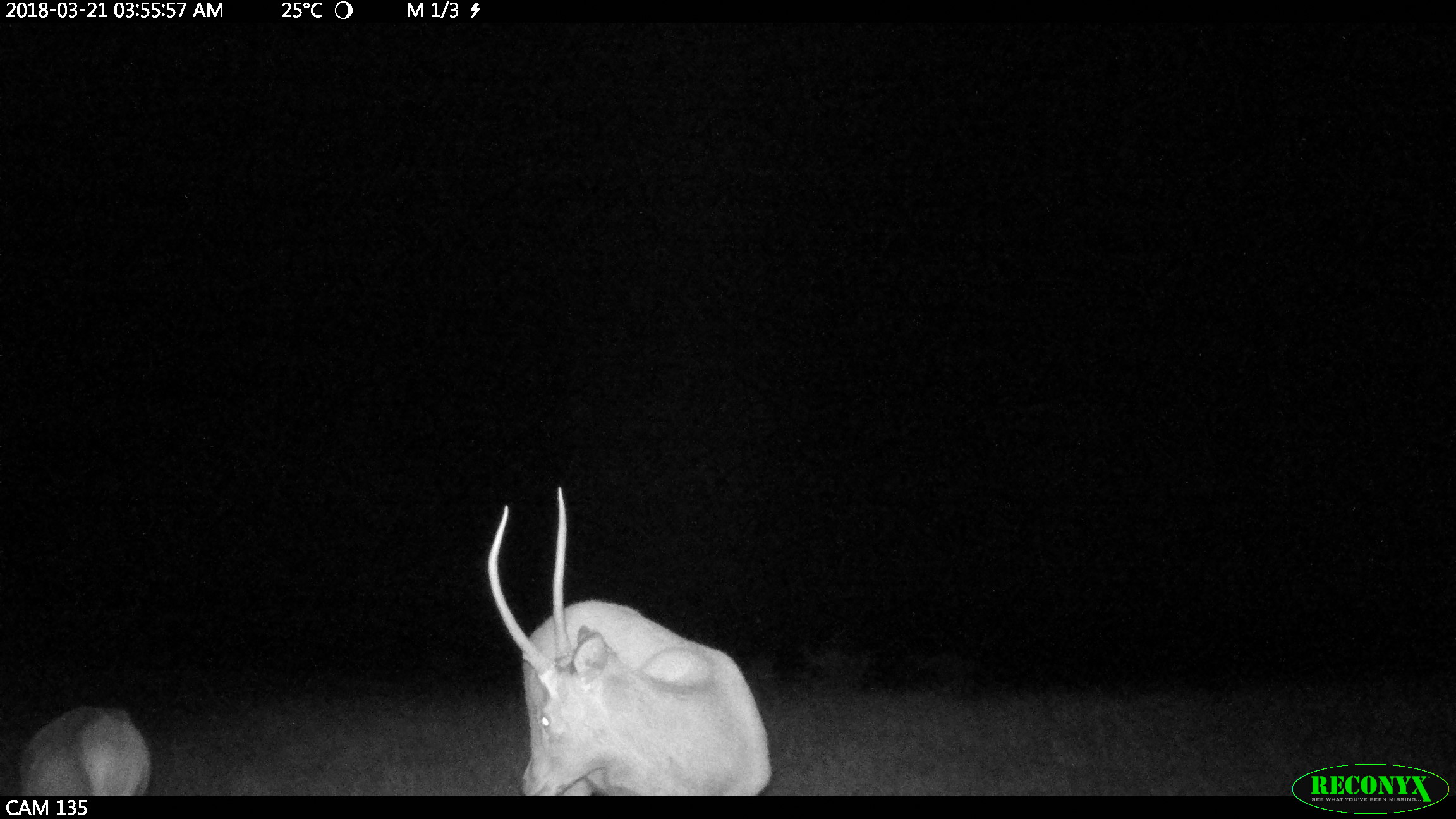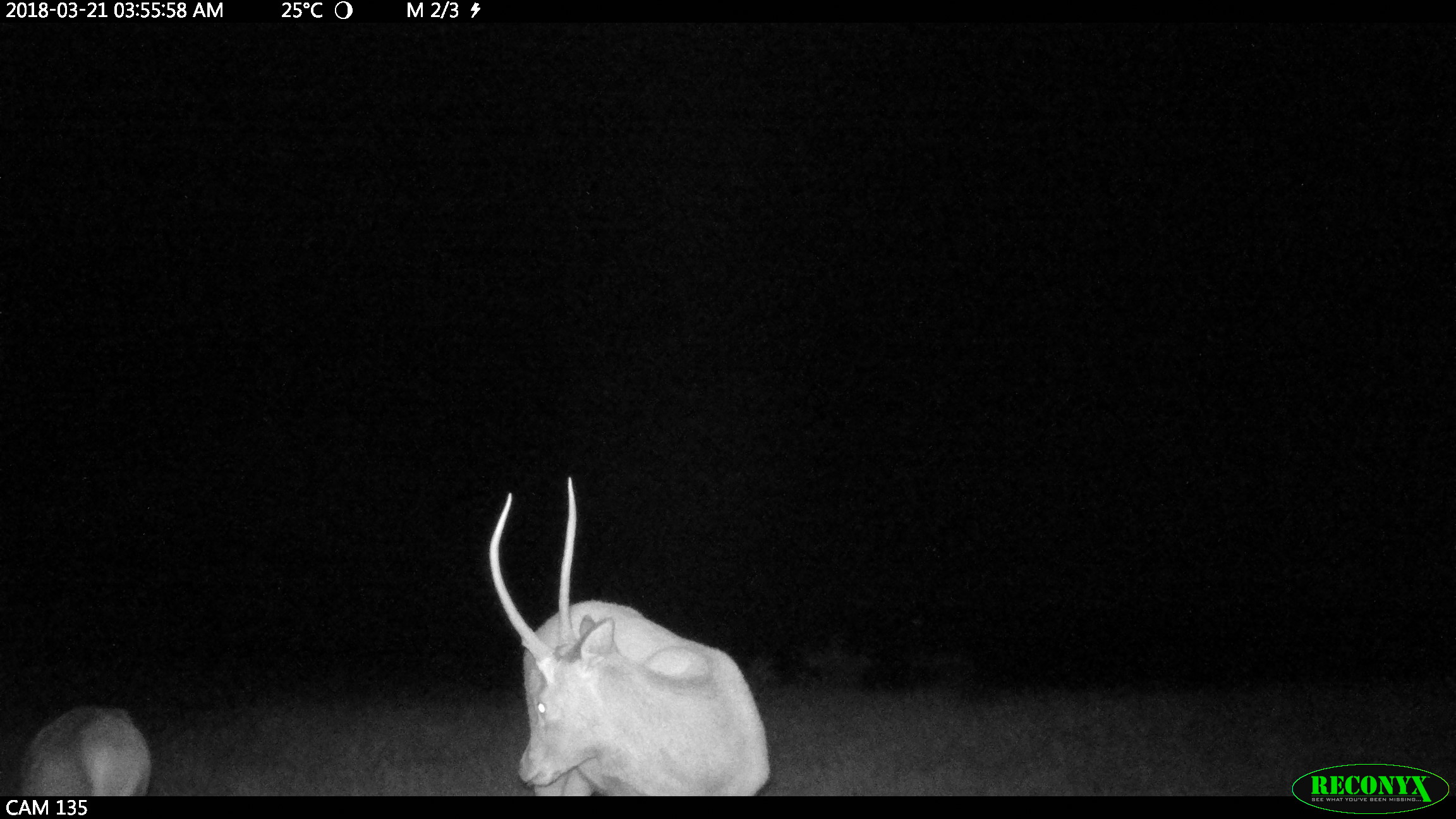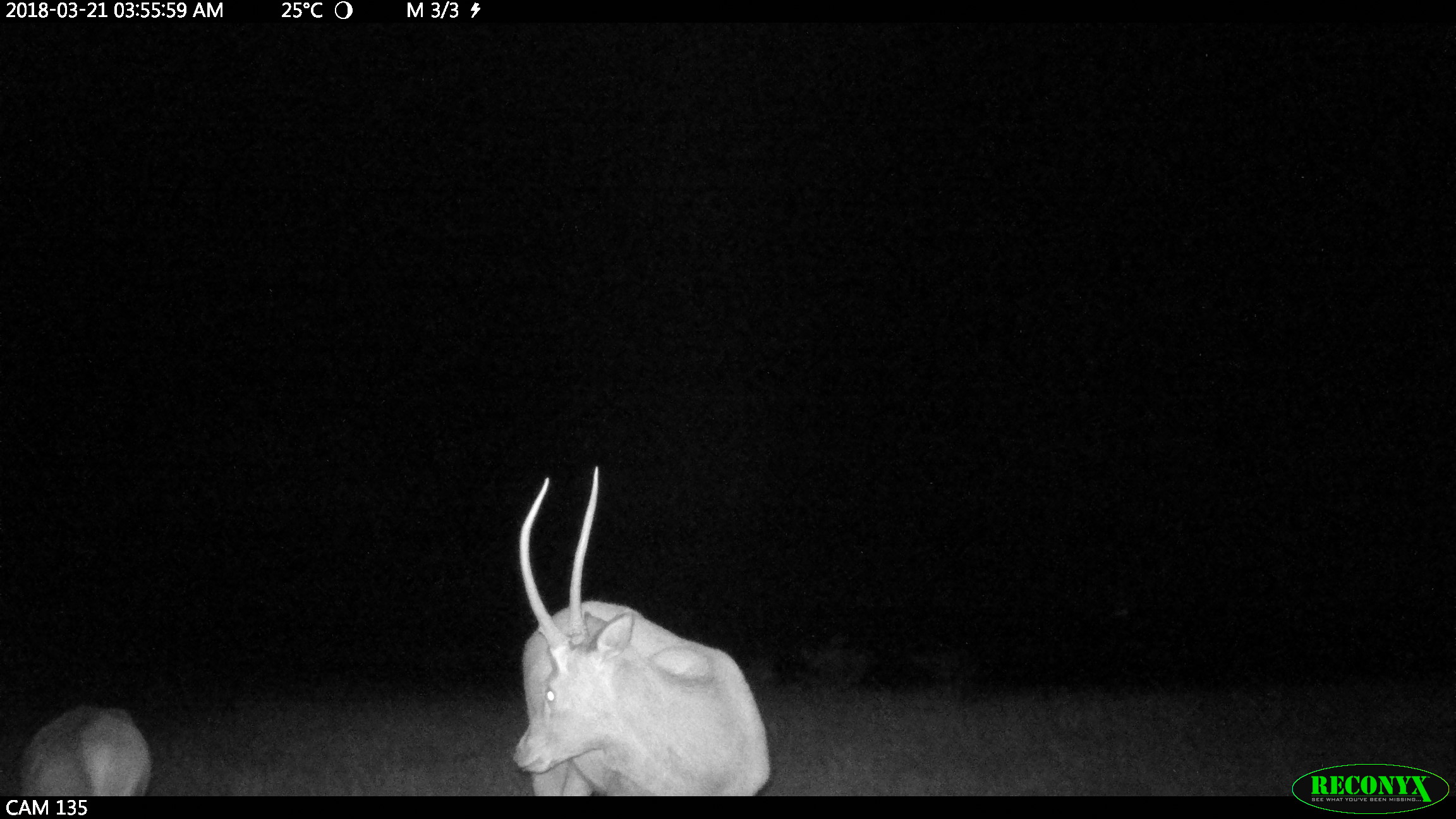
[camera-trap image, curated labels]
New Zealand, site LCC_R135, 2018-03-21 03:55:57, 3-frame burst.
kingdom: Animalia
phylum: Chordata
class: Mammalia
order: Artiodactyla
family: Cervidae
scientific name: Cervidae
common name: deer